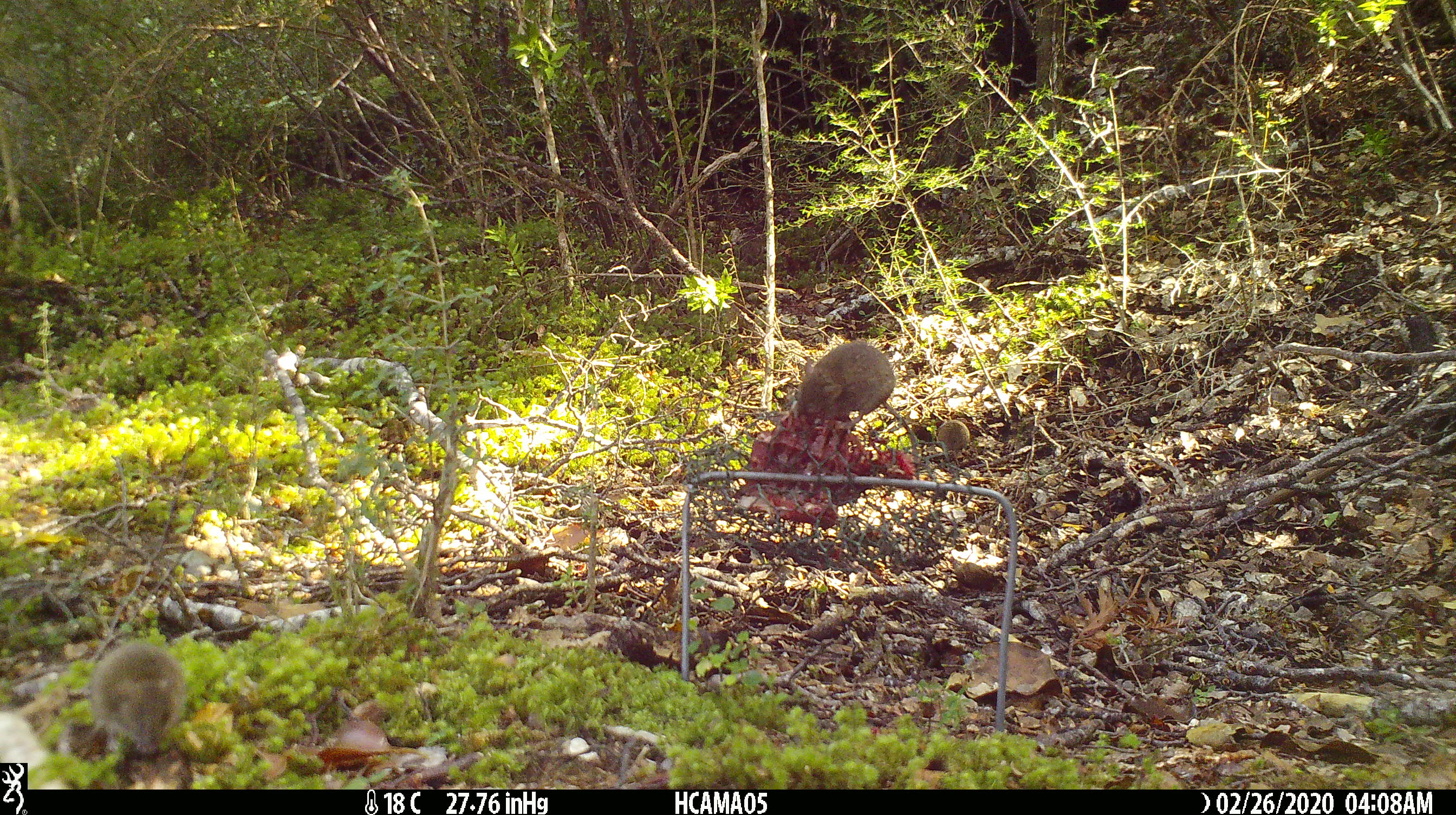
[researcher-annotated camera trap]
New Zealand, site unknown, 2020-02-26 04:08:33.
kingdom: Animalia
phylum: Chordata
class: Mammalia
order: Rodentia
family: Muridae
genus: Mus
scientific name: Mus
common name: mouse